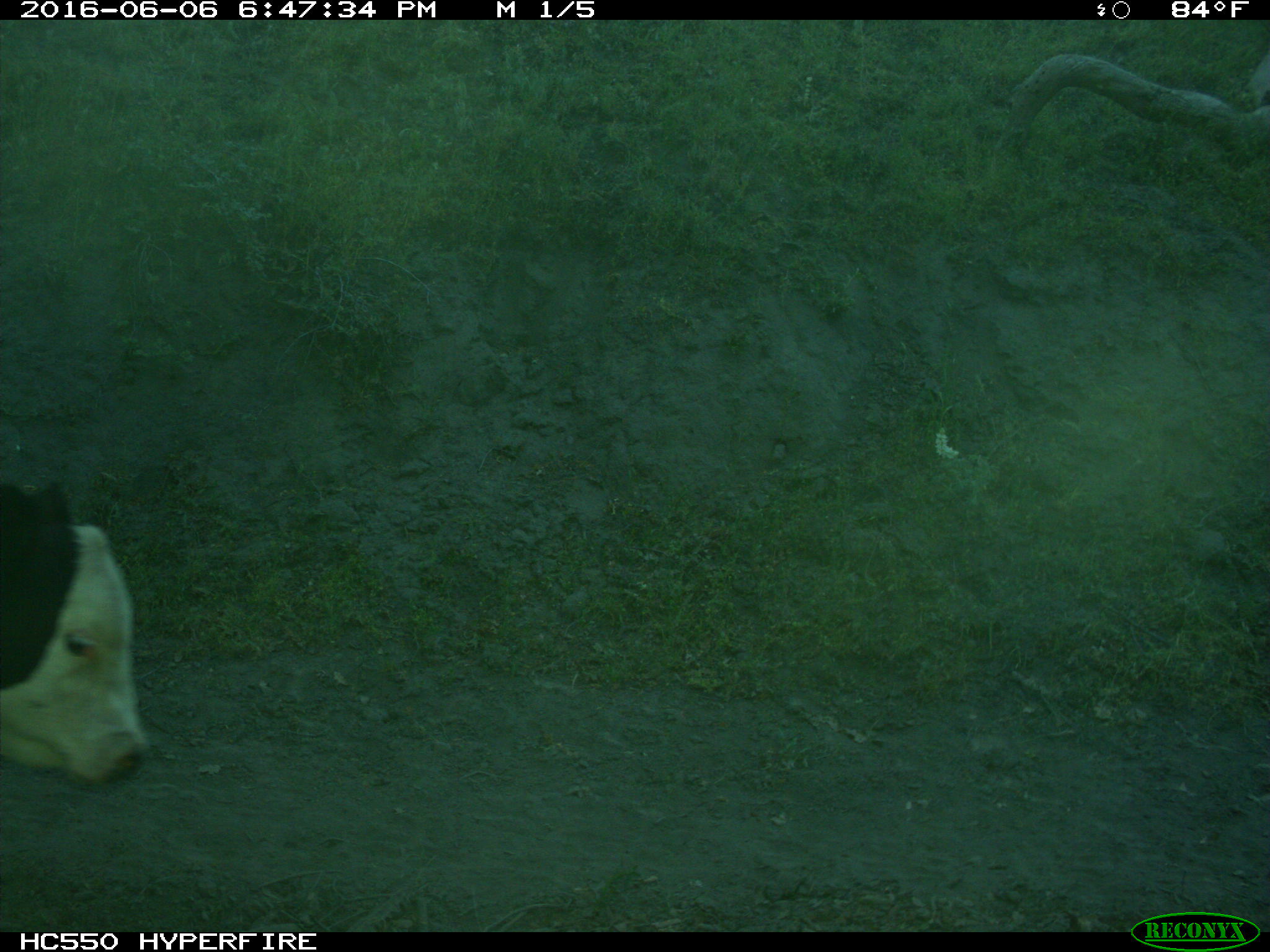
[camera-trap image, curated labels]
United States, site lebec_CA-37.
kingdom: Animalia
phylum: Chordata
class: Mammalia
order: Artiodactyla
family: Bovidae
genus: Bos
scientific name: Bos taurus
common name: domestic cow